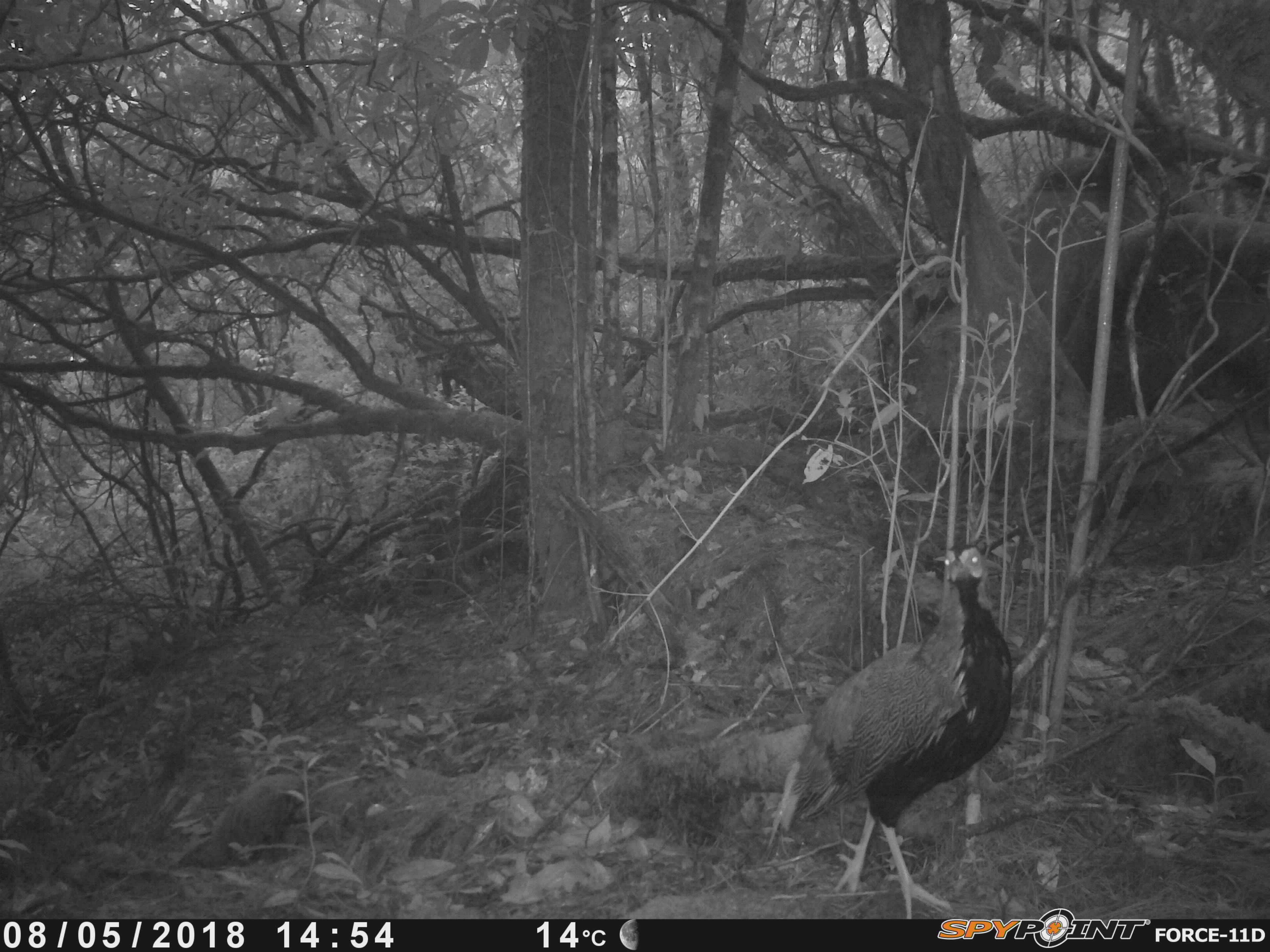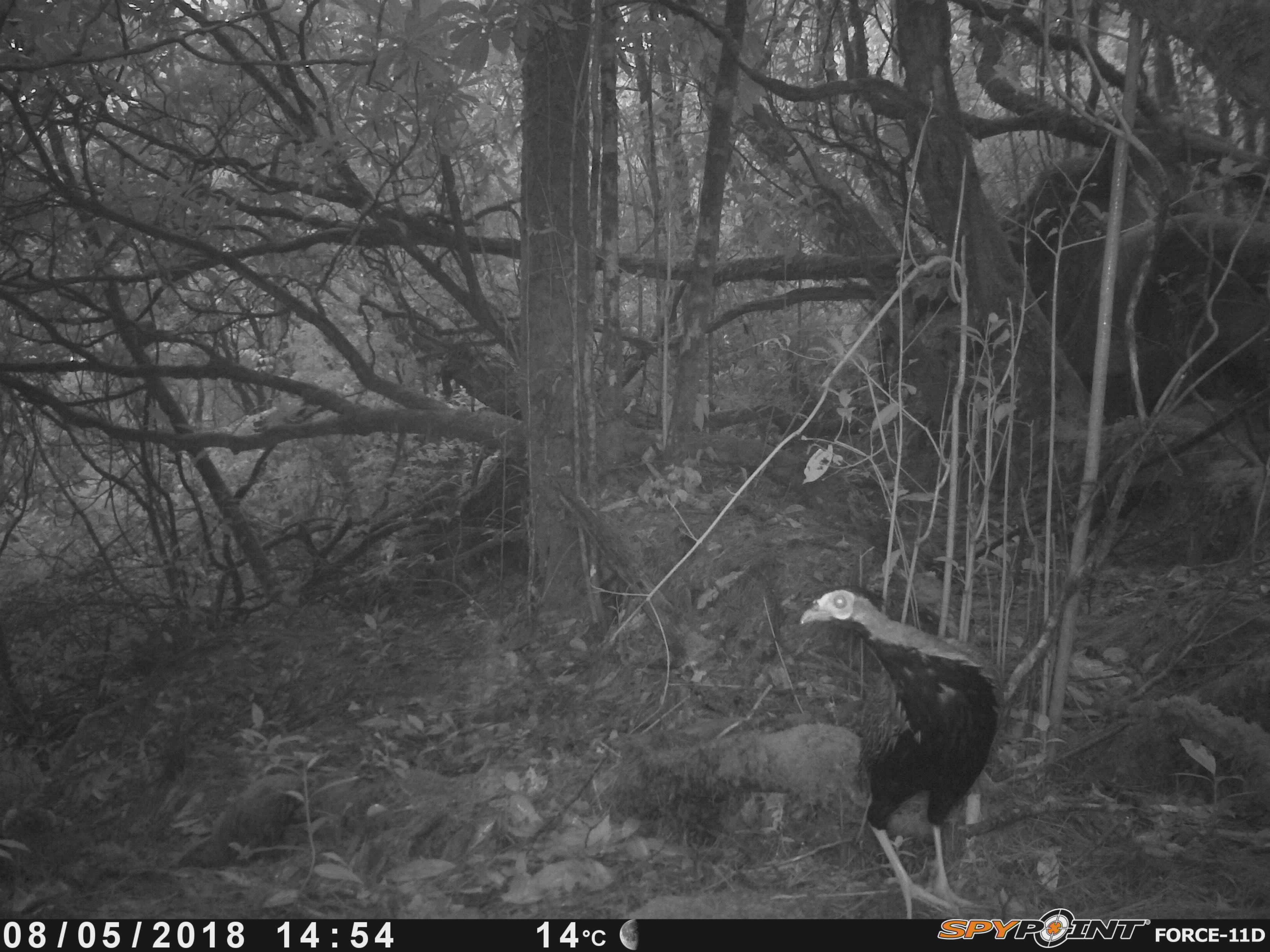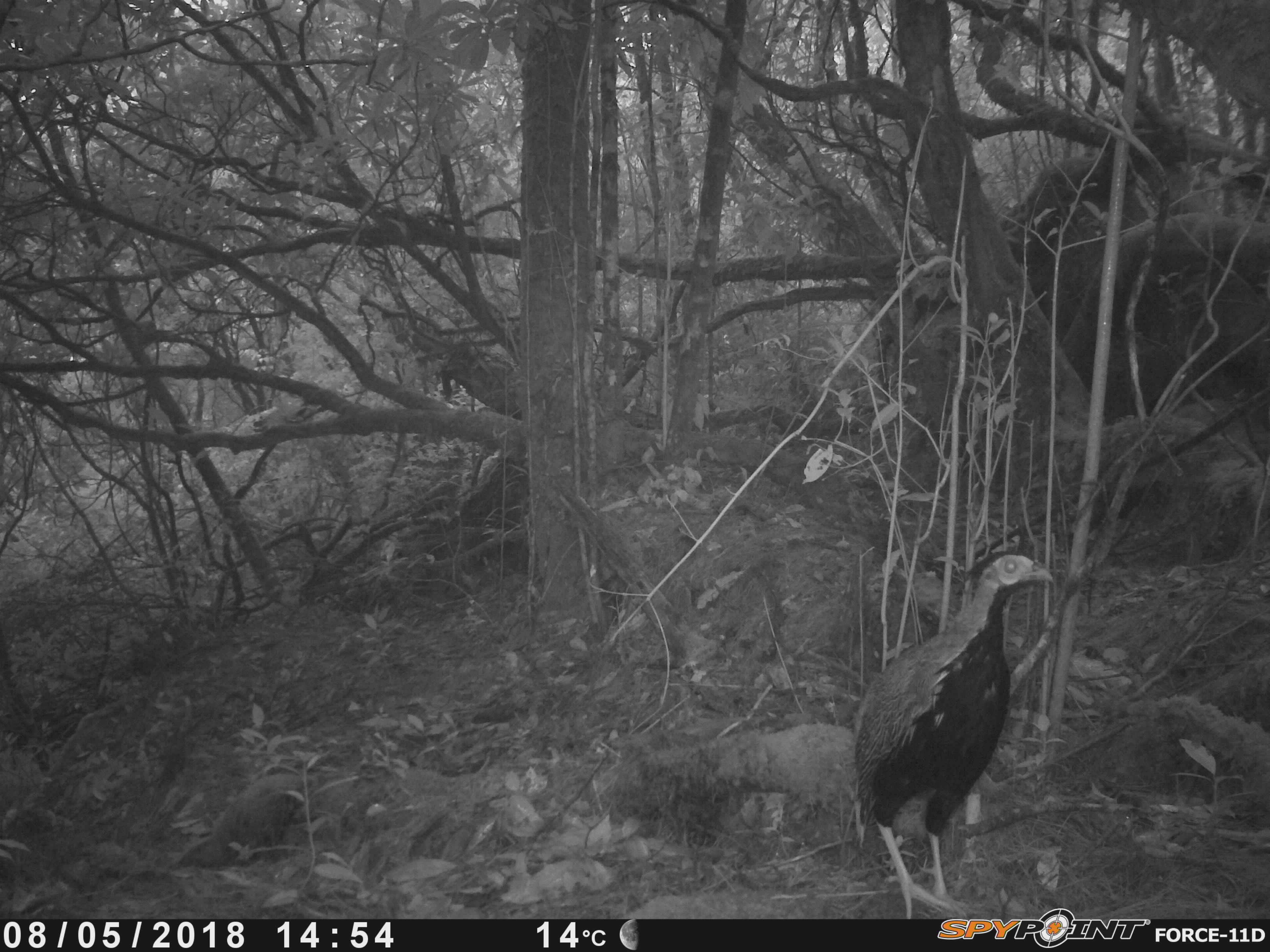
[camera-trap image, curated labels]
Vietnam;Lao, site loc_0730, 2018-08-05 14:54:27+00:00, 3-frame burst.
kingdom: Animalia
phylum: Chordata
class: Aves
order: Galliformes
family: Phasianidae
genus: Lophura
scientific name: Lophura nycthemera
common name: silver pheasant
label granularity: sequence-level